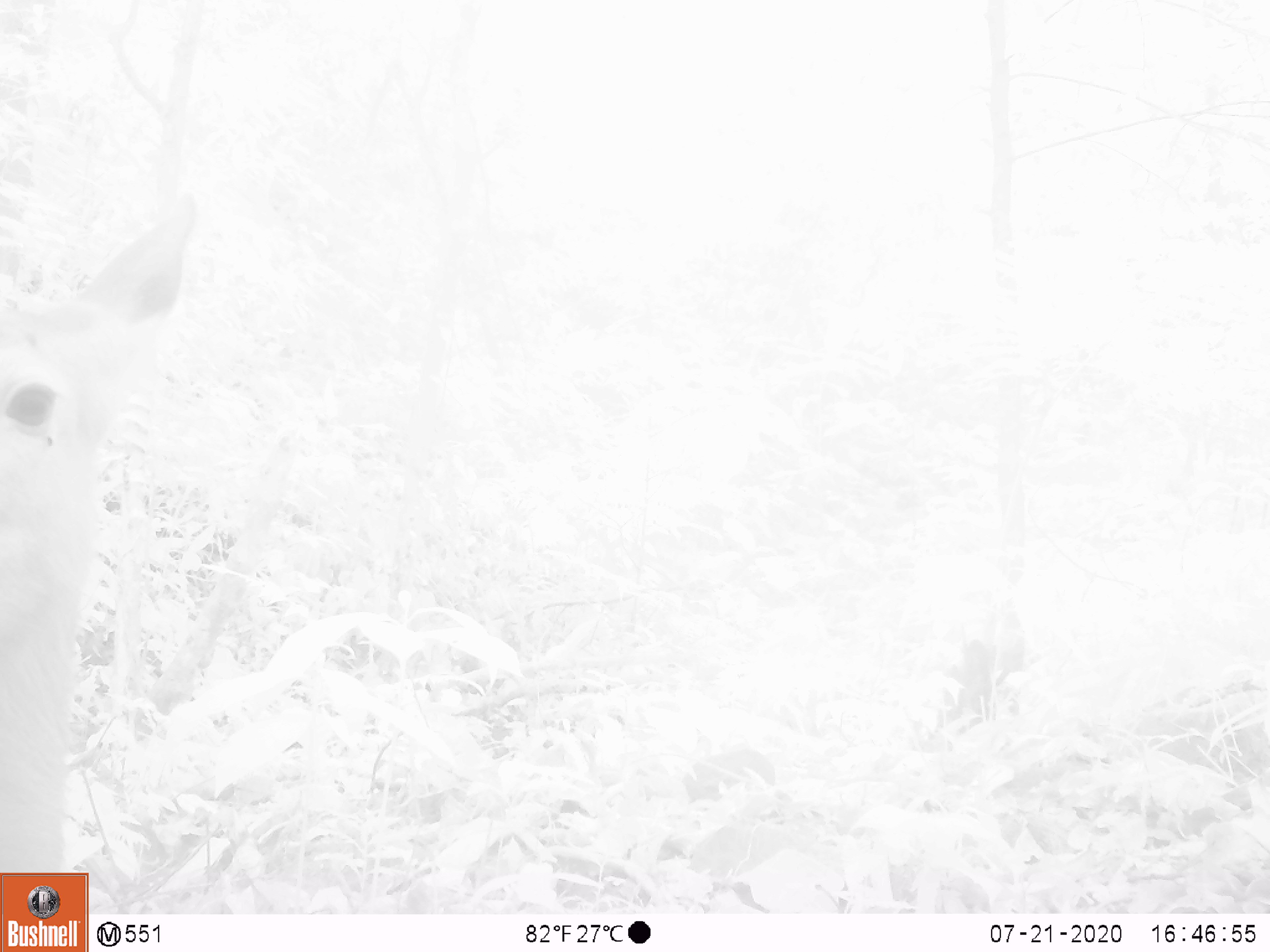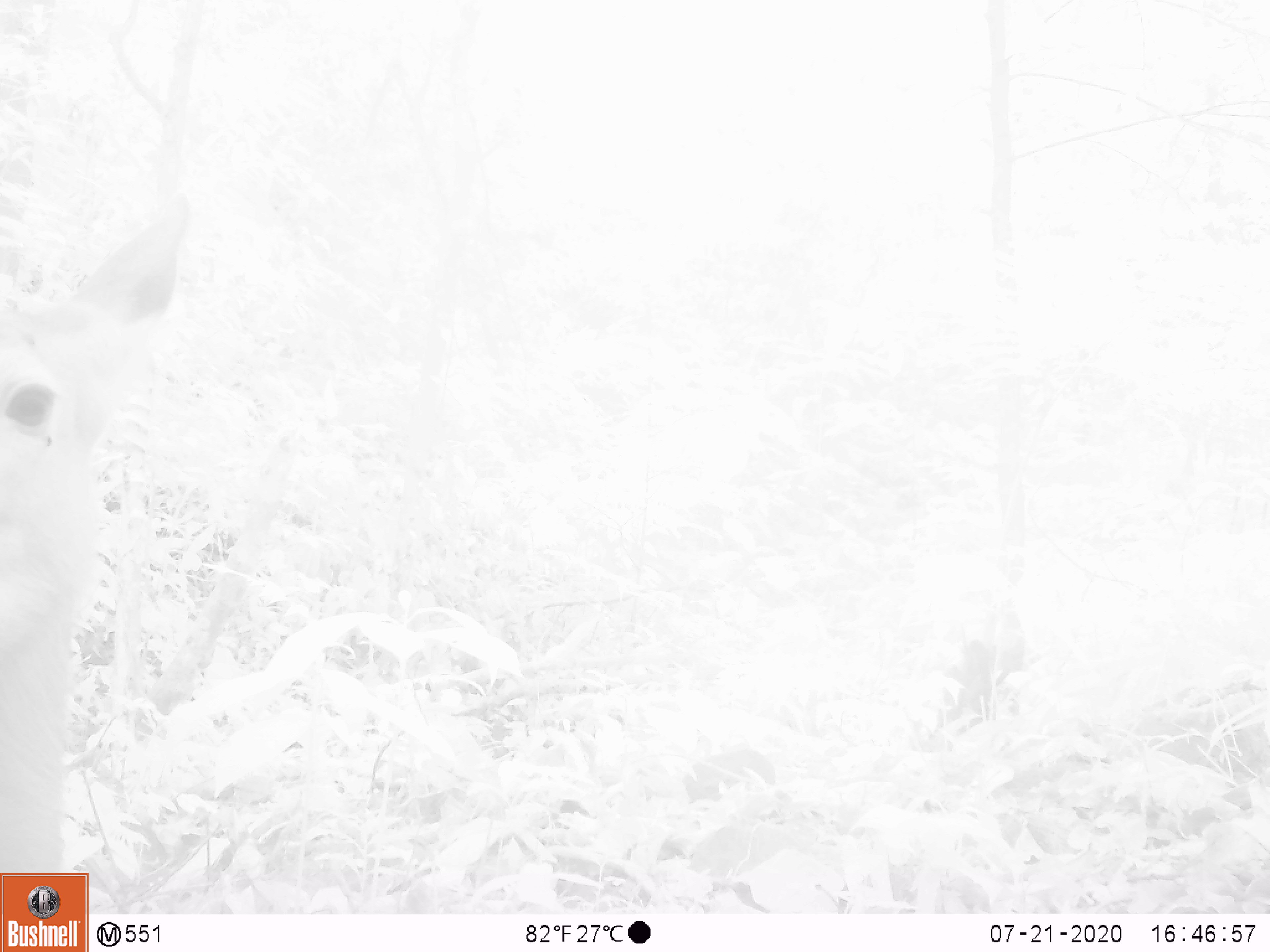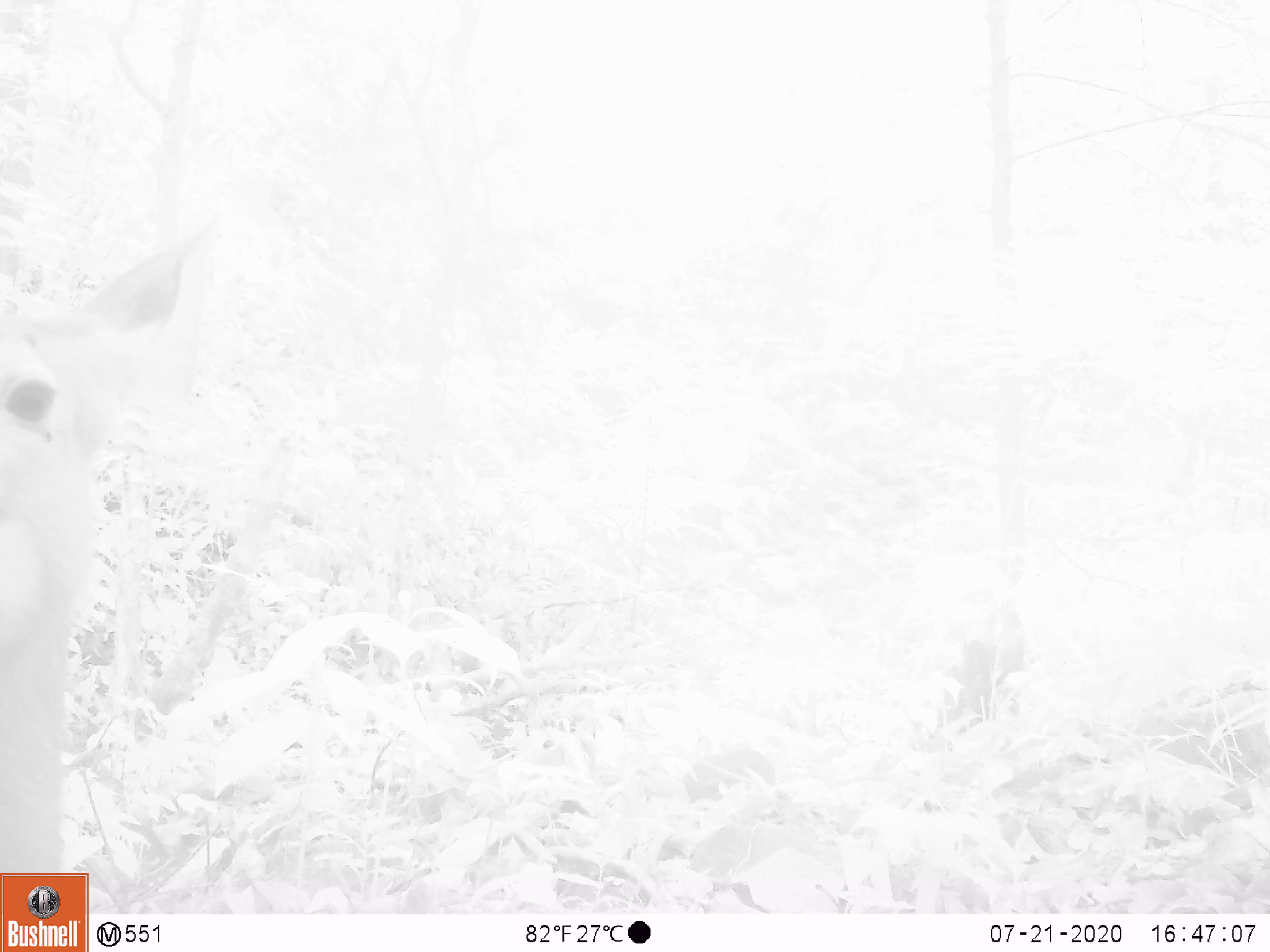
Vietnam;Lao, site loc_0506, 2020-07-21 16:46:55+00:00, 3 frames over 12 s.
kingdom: Animalia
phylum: Chordata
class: Mammalia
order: Artiodactyla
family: Cervidae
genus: Rusa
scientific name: Rusa unicolor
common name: sambar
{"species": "sambar (Rusa unicolor)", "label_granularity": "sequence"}